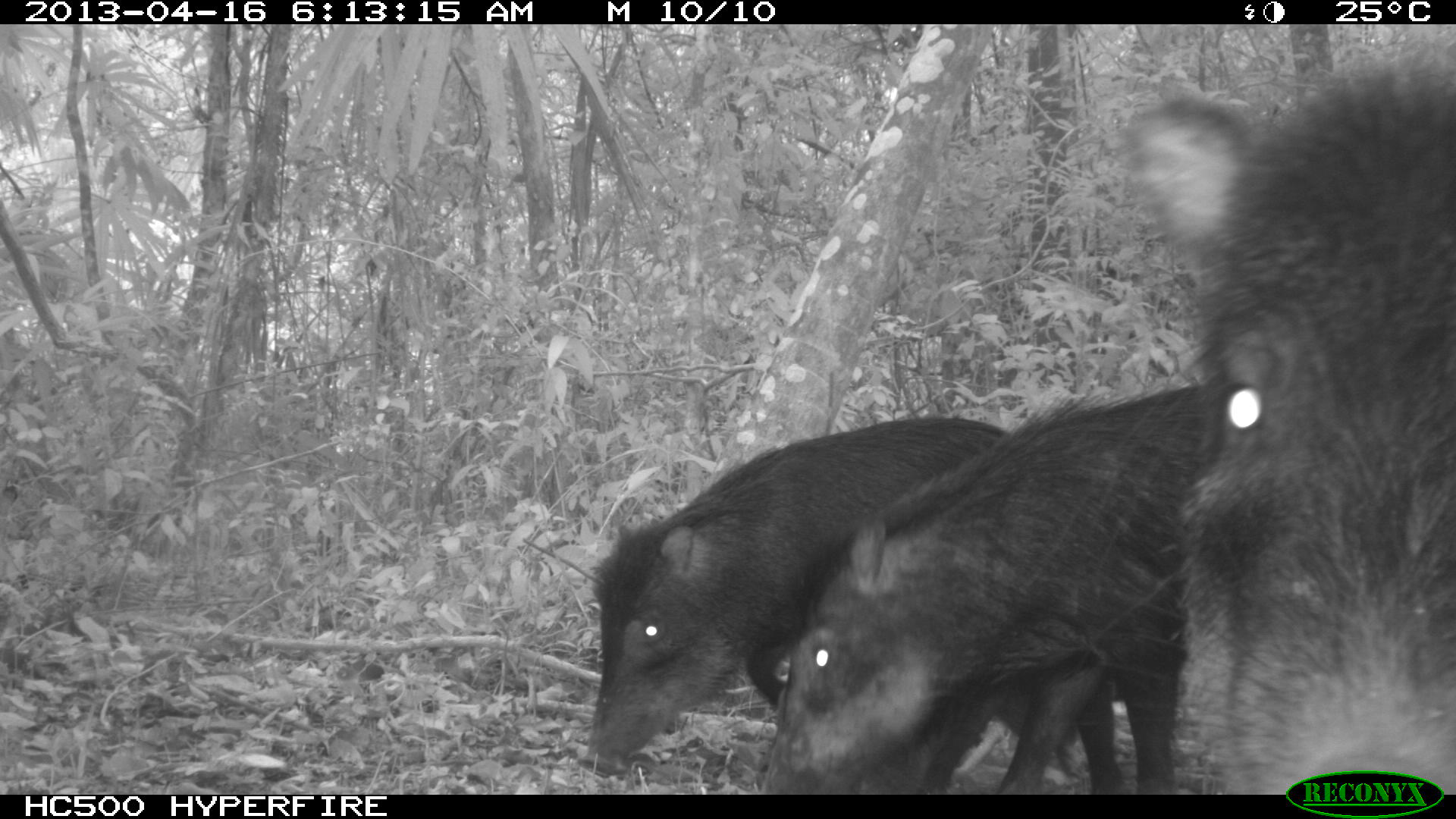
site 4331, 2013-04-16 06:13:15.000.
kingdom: Animalia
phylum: Chordata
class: Mammalia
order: Artiodactyla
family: Tayassuidae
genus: Tayassu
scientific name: Tayassu pecari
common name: white-lipped peccary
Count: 5.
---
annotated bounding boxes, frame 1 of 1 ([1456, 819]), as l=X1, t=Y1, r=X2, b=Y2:
tayassu pecari: l=1115, t=46, r=1455, b=792; l=572, t=414, r=1127, b=794; l=760, t=375, r=1199, b=793